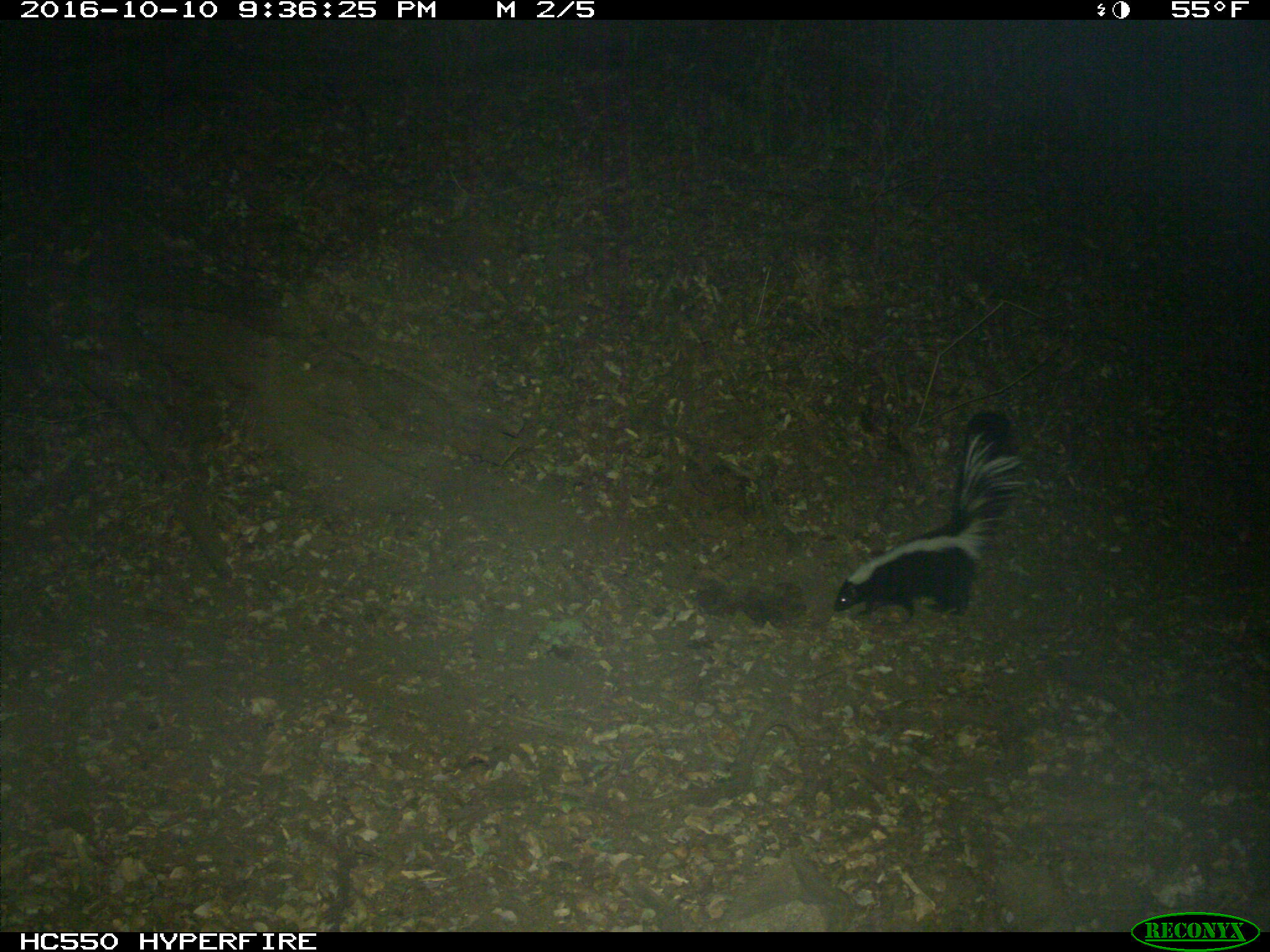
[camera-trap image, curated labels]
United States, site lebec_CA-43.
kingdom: Animalia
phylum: Chordata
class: Mammalia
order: Carnivora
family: Mephitidae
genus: Mephitis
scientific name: Mephitis mephitis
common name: striped skunk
Mephitis mephitis (striped skunk).